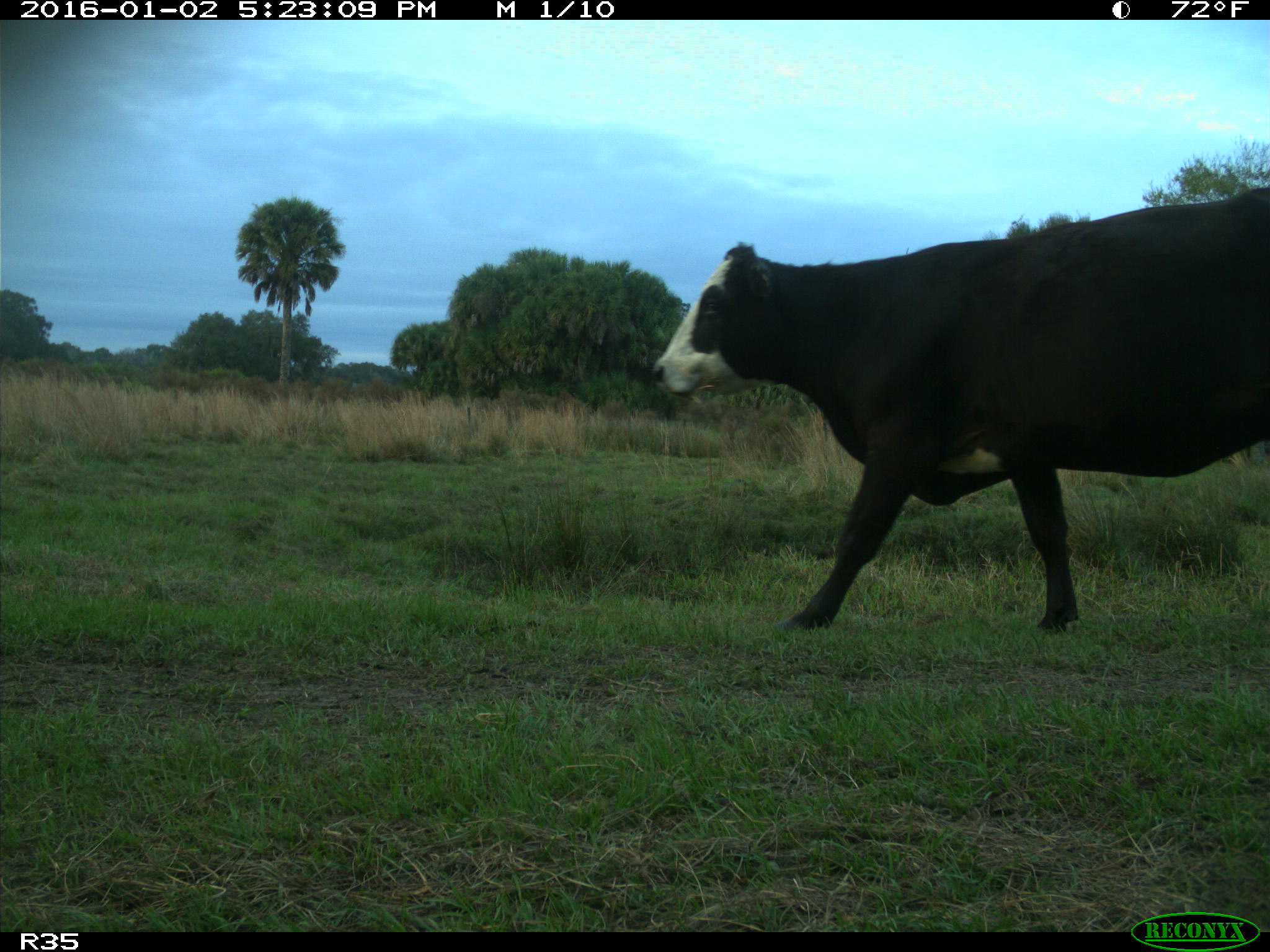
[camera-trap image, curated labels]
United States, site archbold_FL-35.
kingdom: Animalia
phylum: Chordata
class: Mammalia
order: Artiodactyla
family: Bovidae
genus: Bos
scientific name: Bos taurus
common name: domestic cow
Bos taurus (domestic cow).